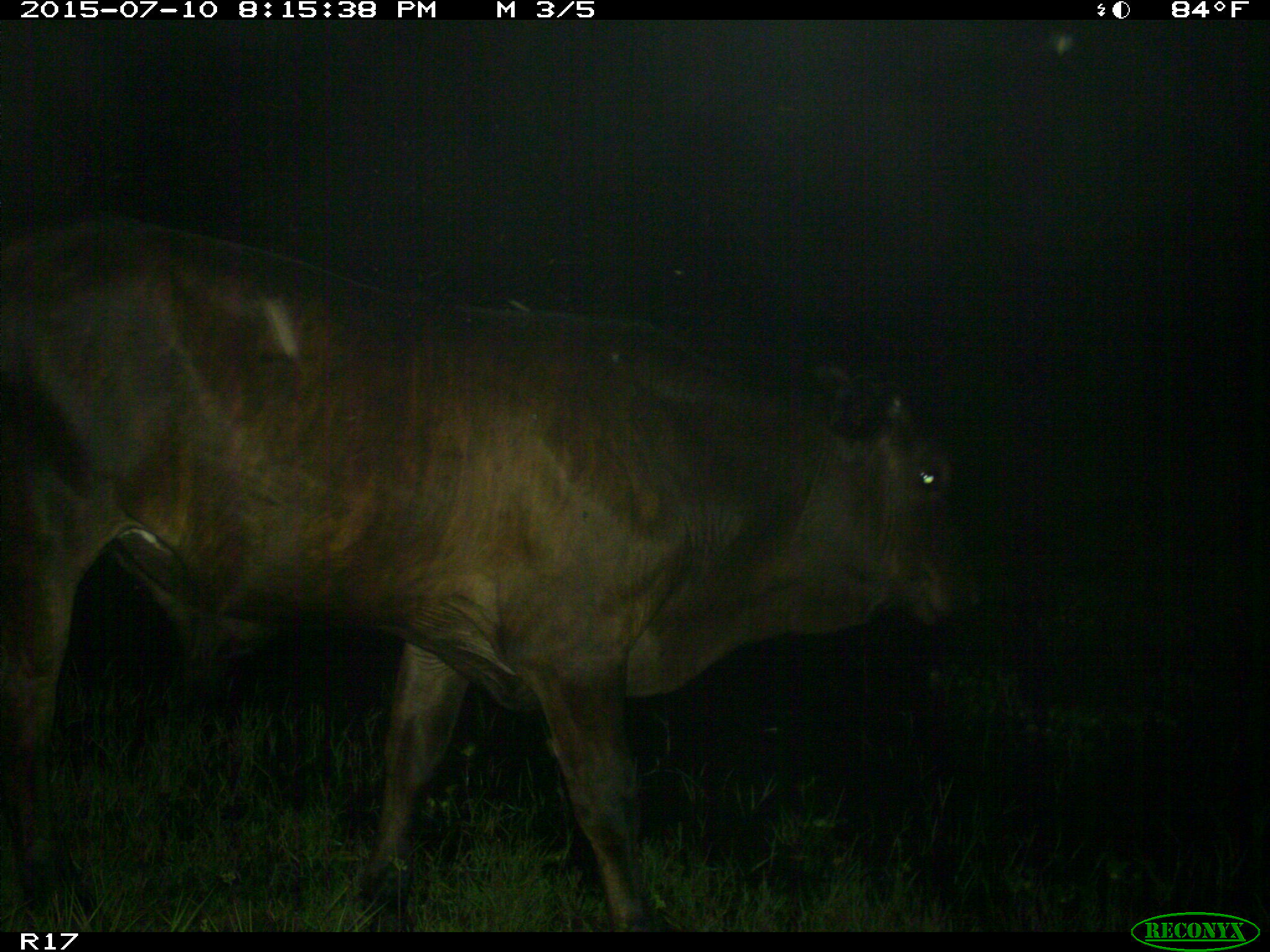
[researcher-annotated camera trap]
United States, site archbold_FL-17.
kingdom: Animalia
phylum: Chordata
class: Mammalia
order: Artiodactyla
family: Bovidae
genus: Bos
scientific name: Bos taurus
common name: domestic cow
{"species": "Bos taurus (domestic cow)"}